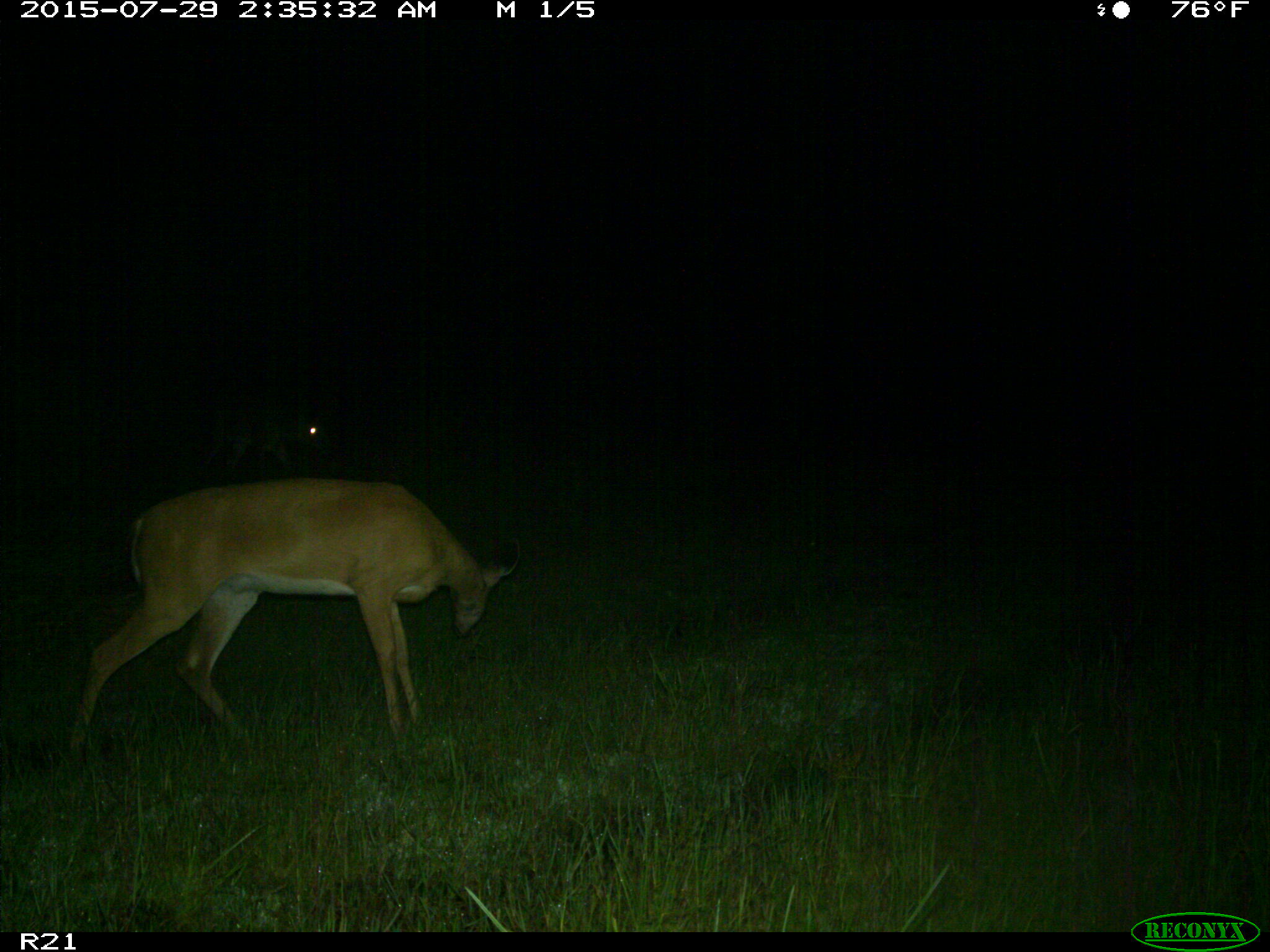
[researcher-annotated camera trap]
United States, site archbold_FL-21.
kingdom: Animalia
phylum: Chordata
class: Mammalia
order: Artiodactyla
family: Cervidae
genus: Odocoileus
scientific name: Odocoileus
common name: deer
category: unidentified deer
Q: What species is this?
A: Unidentified deer (deer) (Odocoileus).